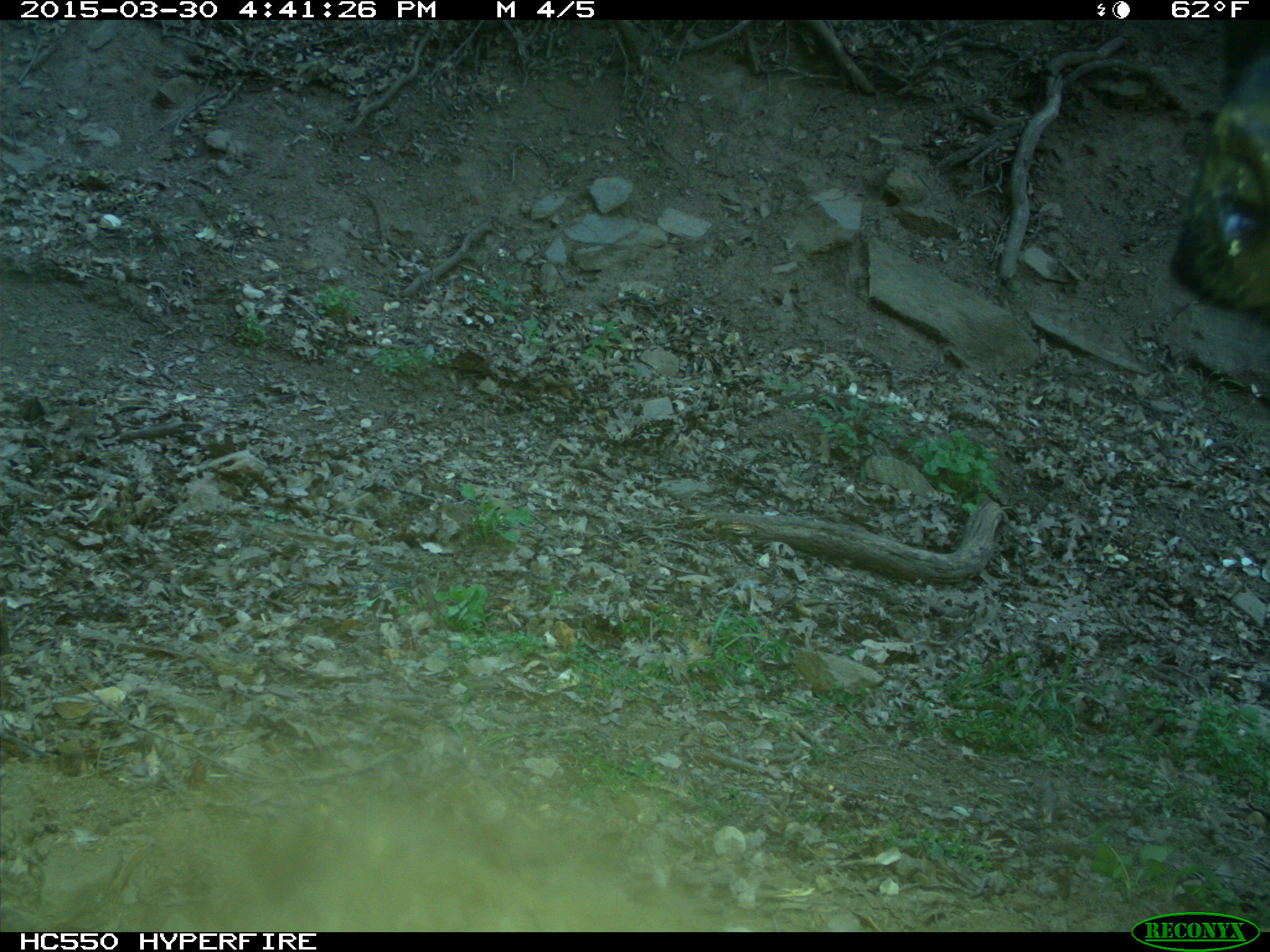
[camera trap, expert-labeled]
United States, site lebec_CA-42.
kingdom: Animalia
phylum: Chordata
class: Mammalia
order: Artiodactyla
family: Bovidae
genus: Bos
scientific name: Bos taurus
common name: domestic cow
Bos taurus (domestic cow).